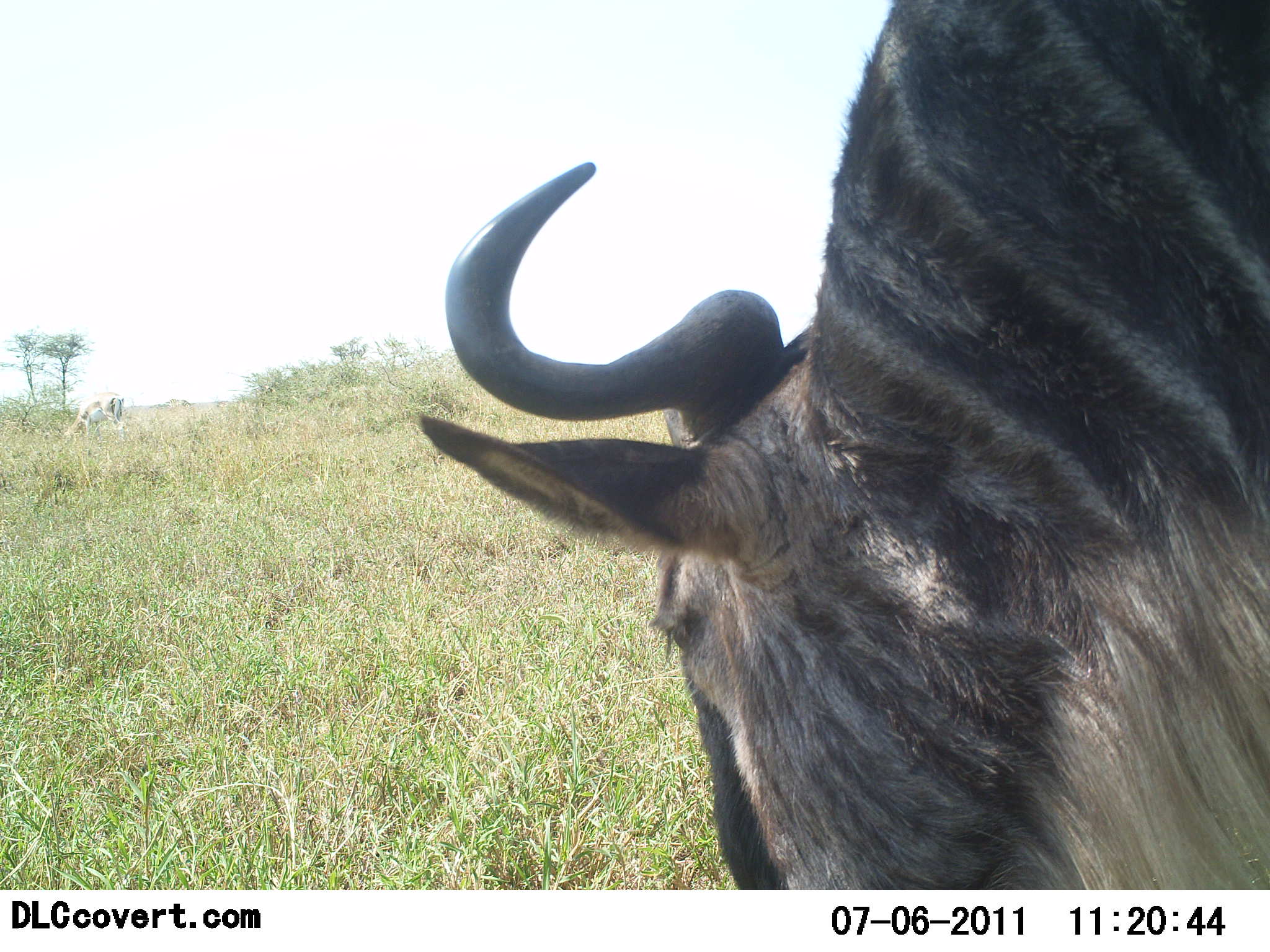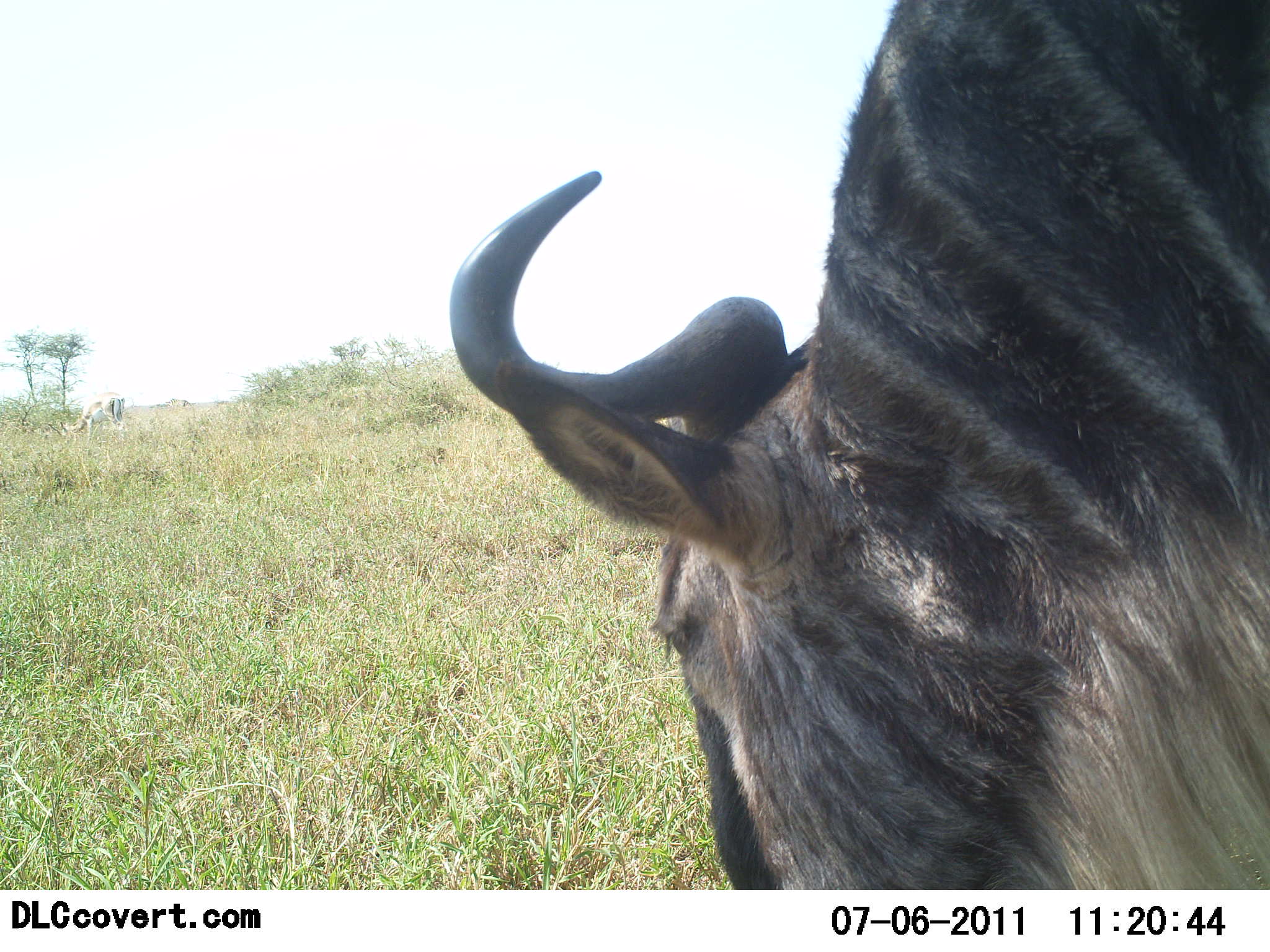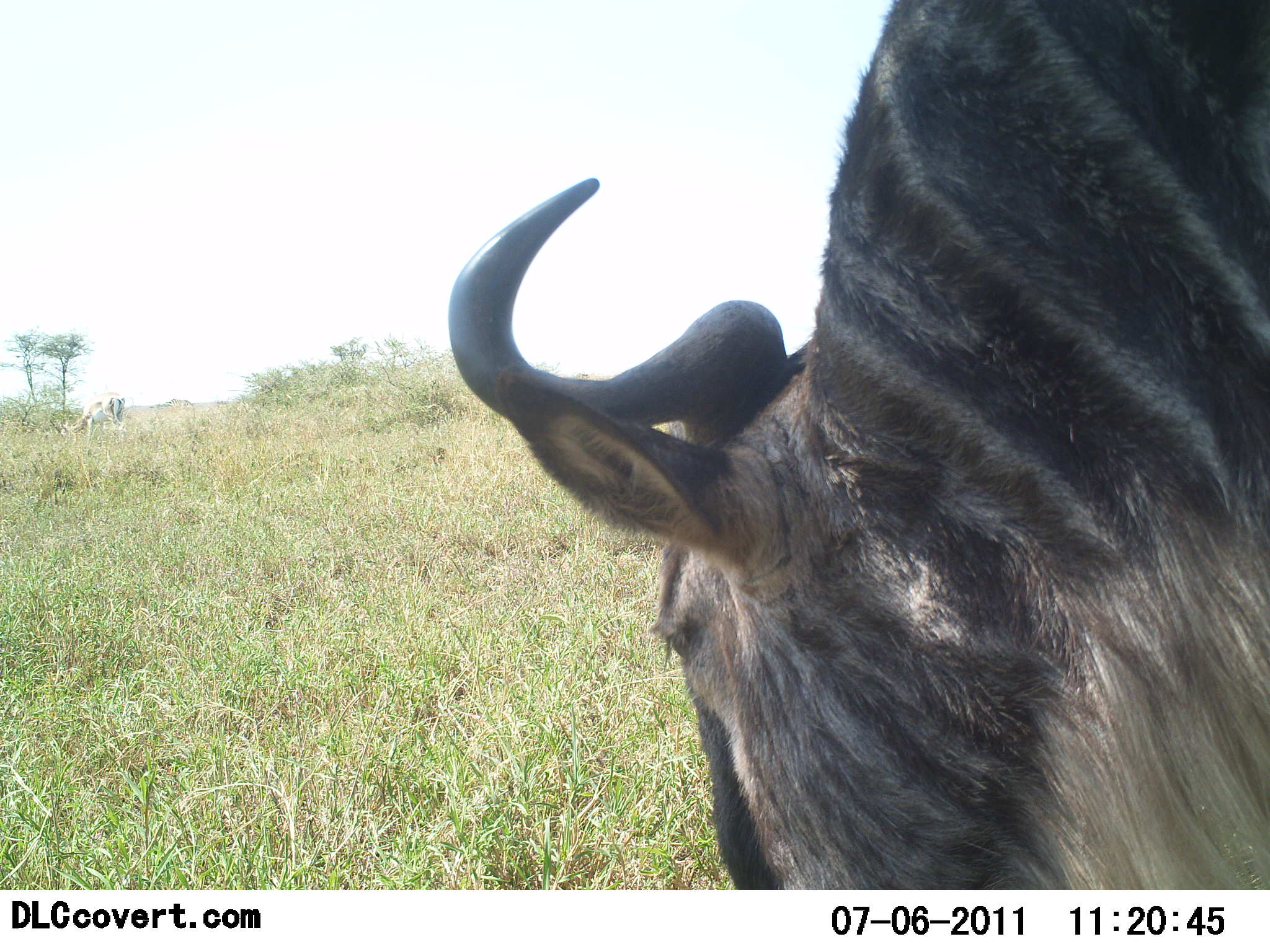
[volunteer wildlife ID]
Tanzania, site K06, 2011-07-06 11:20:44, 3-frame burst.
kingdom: Animalia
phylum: Chordata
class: Mammalia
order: Artiodactyla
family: Bovidae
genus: Connochaetes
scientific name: Connochaetes taurinus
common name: blue wildebeest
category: wildebeest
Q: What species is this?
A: Wildebeest (blue wildebeest) (Connochaetes taurinus).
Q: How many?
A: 1.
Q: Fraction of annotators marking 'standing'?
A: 23%.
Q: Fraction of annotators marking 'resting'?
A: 0%.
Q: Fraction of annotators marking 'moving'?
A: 15%.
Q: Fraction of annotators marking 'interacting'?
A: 0%.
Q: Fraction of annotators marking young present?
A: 0%.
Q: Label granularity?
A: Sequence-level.